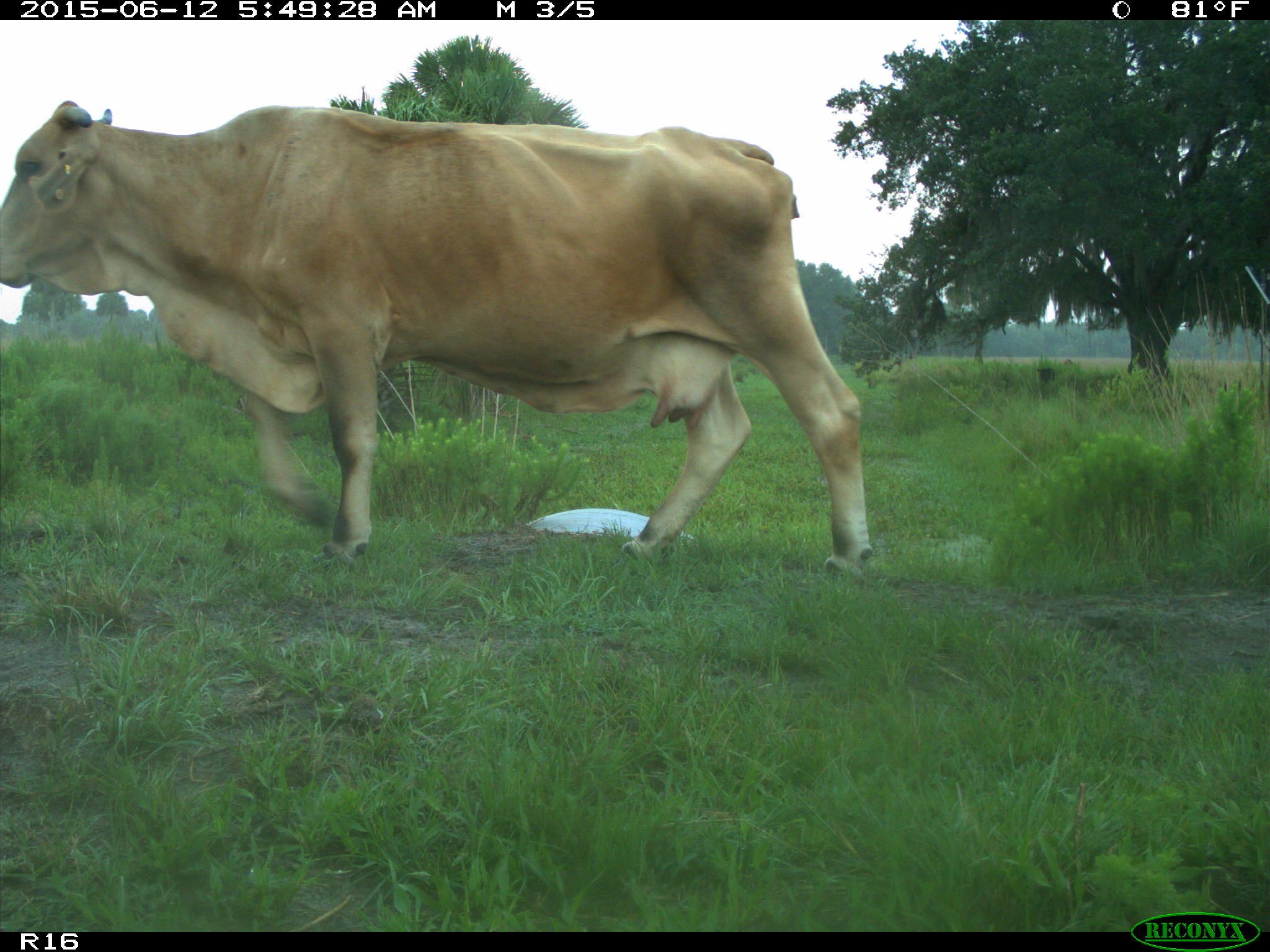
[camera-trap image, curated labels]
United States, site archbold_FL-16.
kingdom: Animalia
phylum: Chordata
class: Mammalia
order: Artiodactyla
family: Bovidae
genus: Bos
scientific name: Bos taurus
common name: domestic cow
Bos taurus (domestic cow).